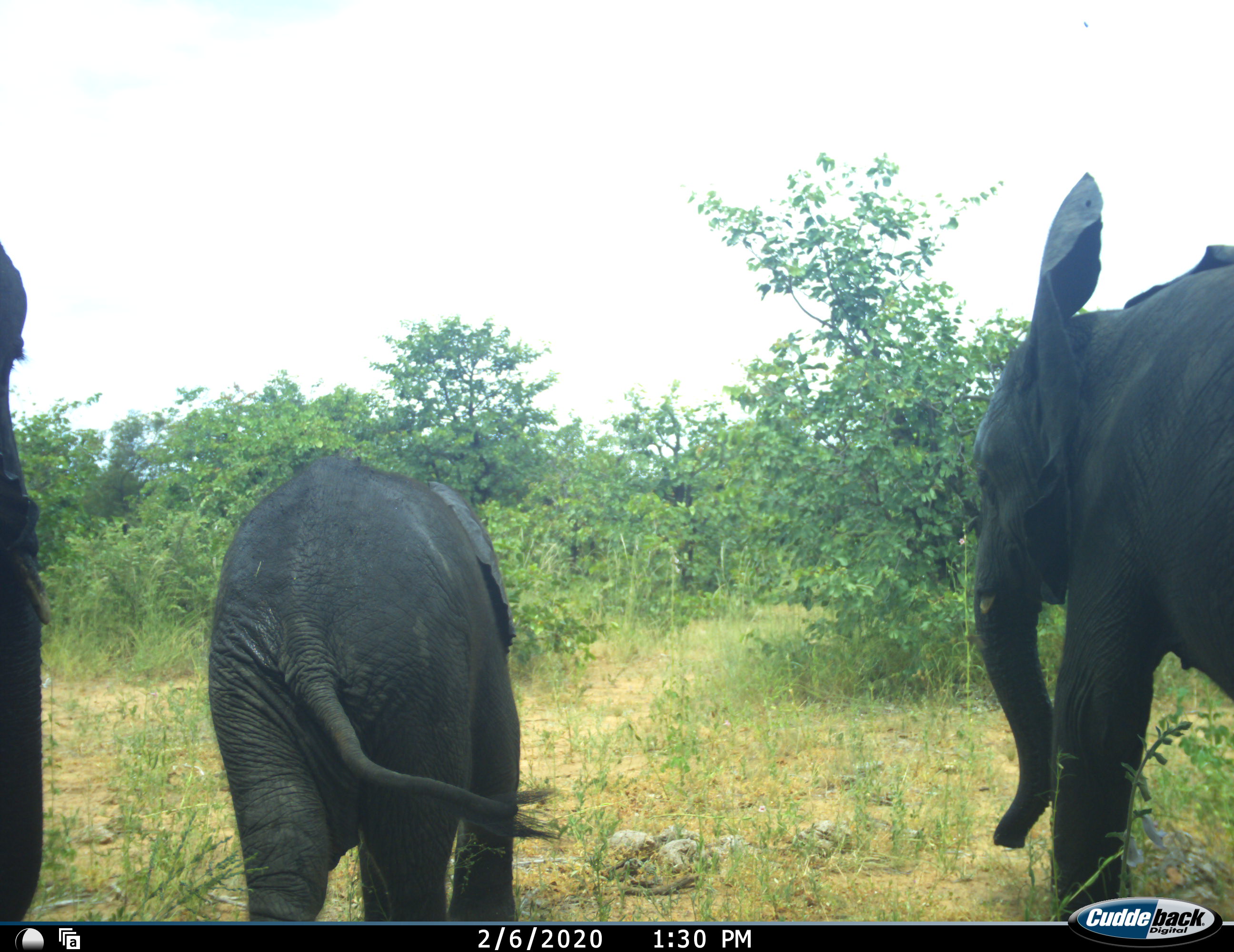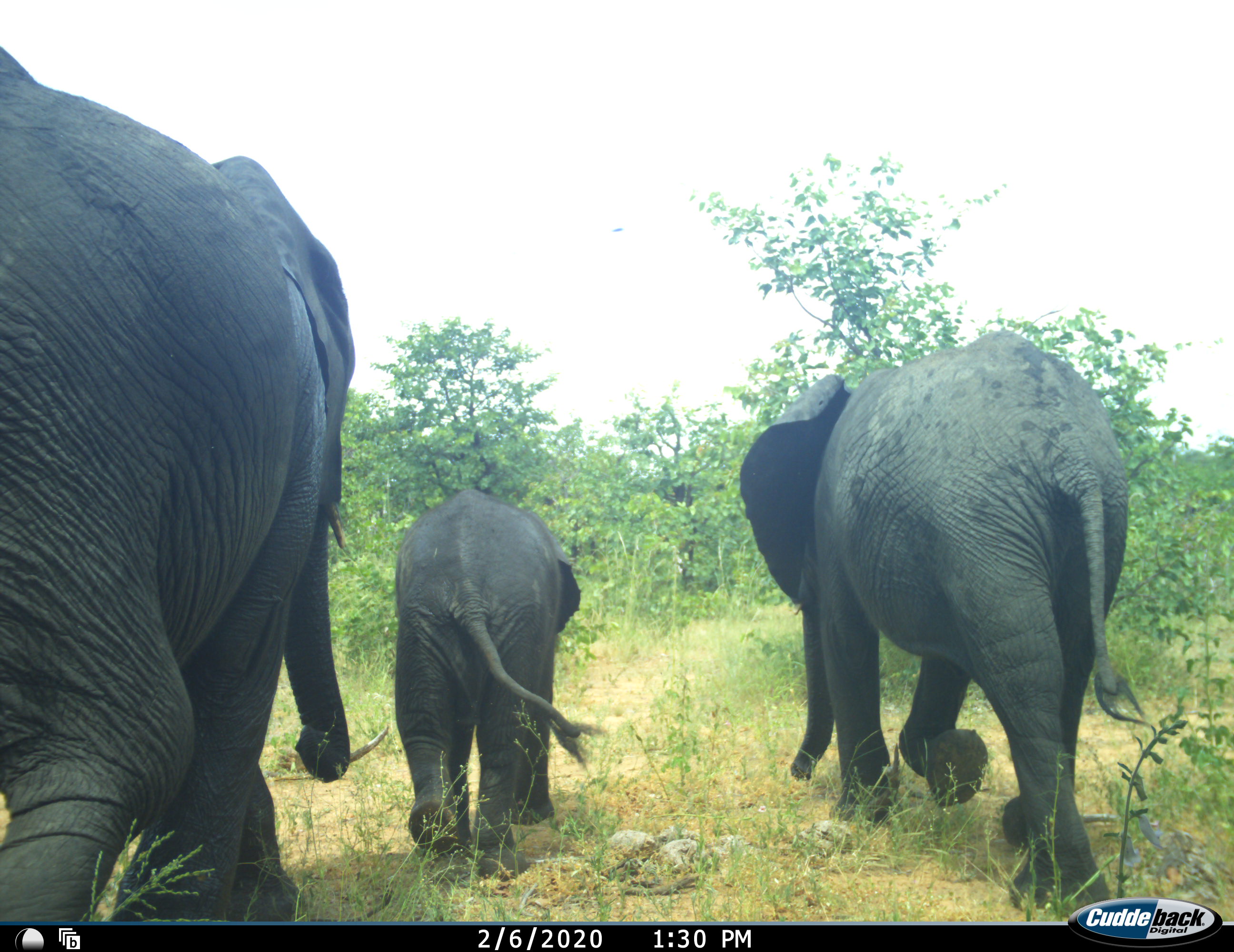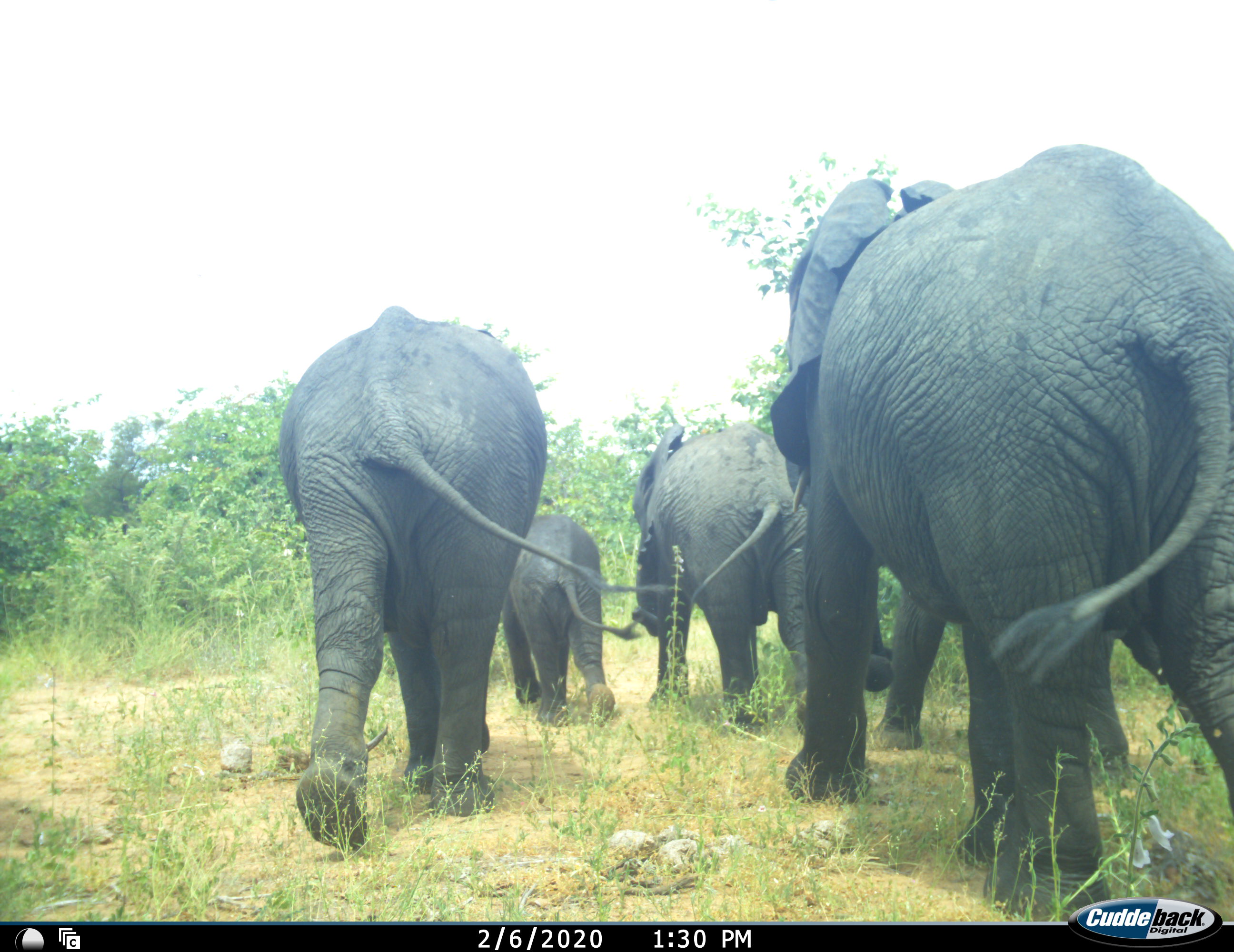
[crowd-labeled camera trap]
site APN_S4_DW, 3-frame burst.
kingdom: Animalia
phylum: Chordata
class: Mammalia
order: Proboscidea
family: Elephantidae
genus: Loxodonta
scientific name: Loxodonta africana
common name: african bush elephant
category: elephant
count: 4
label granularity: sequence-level